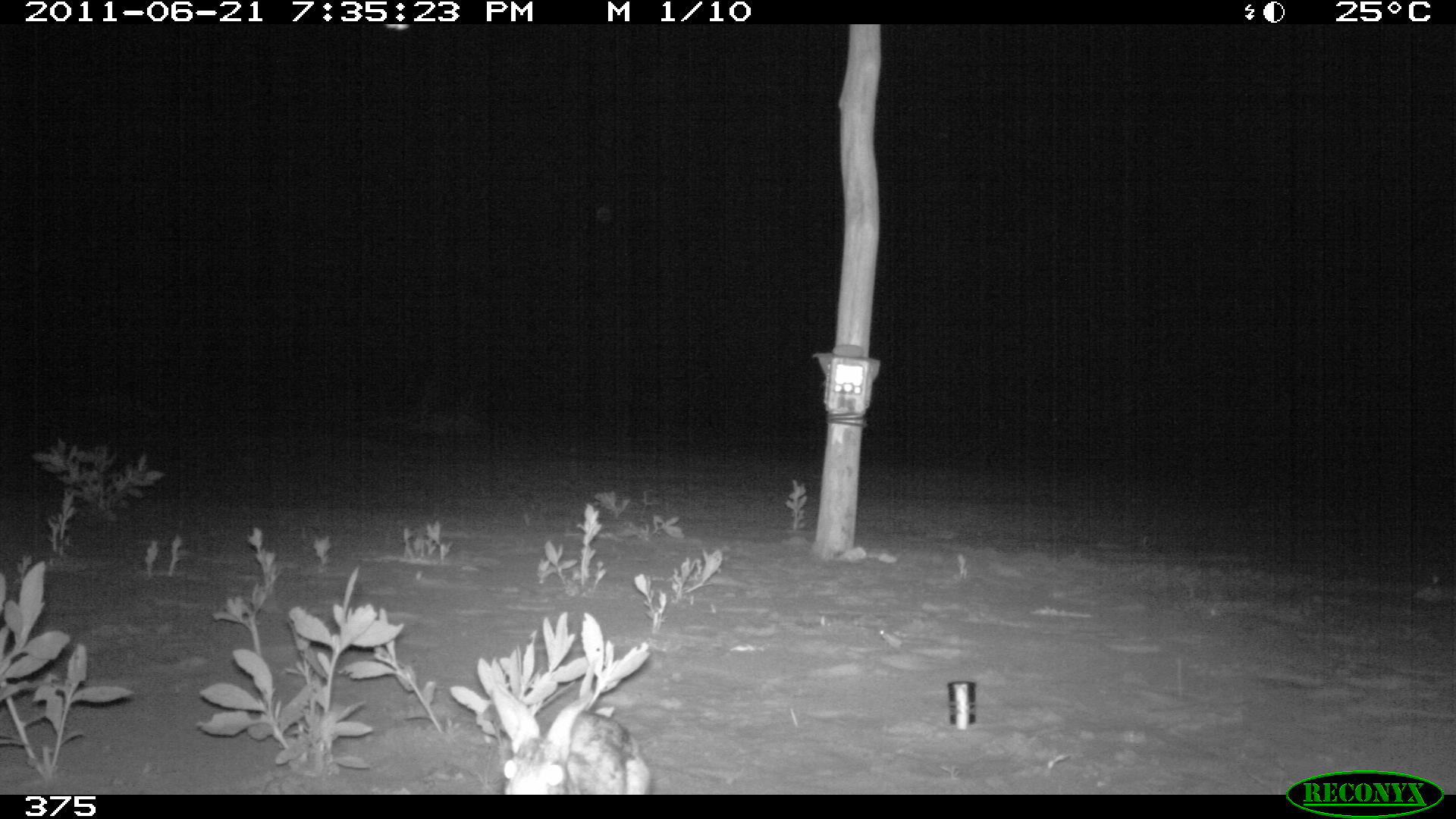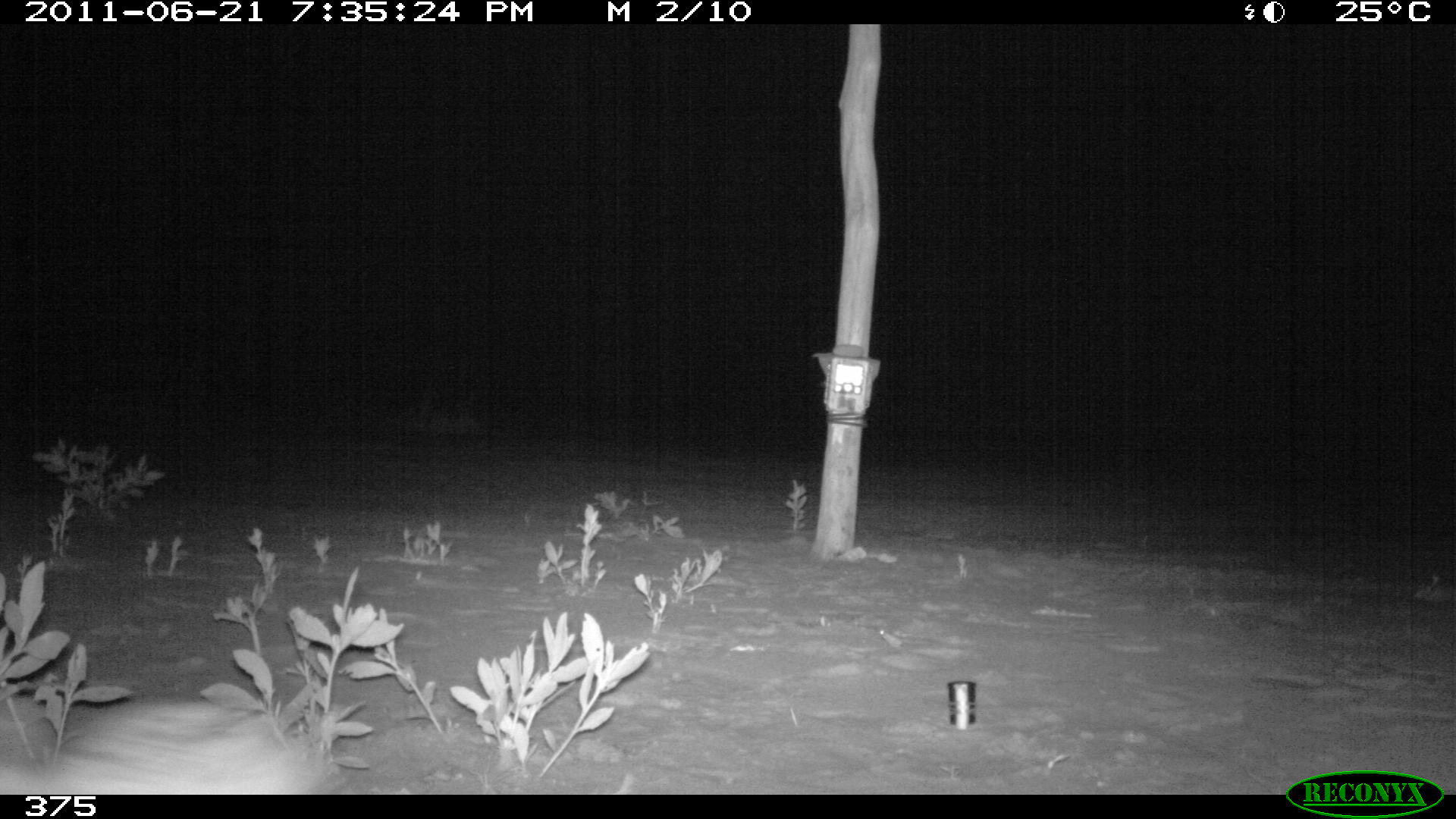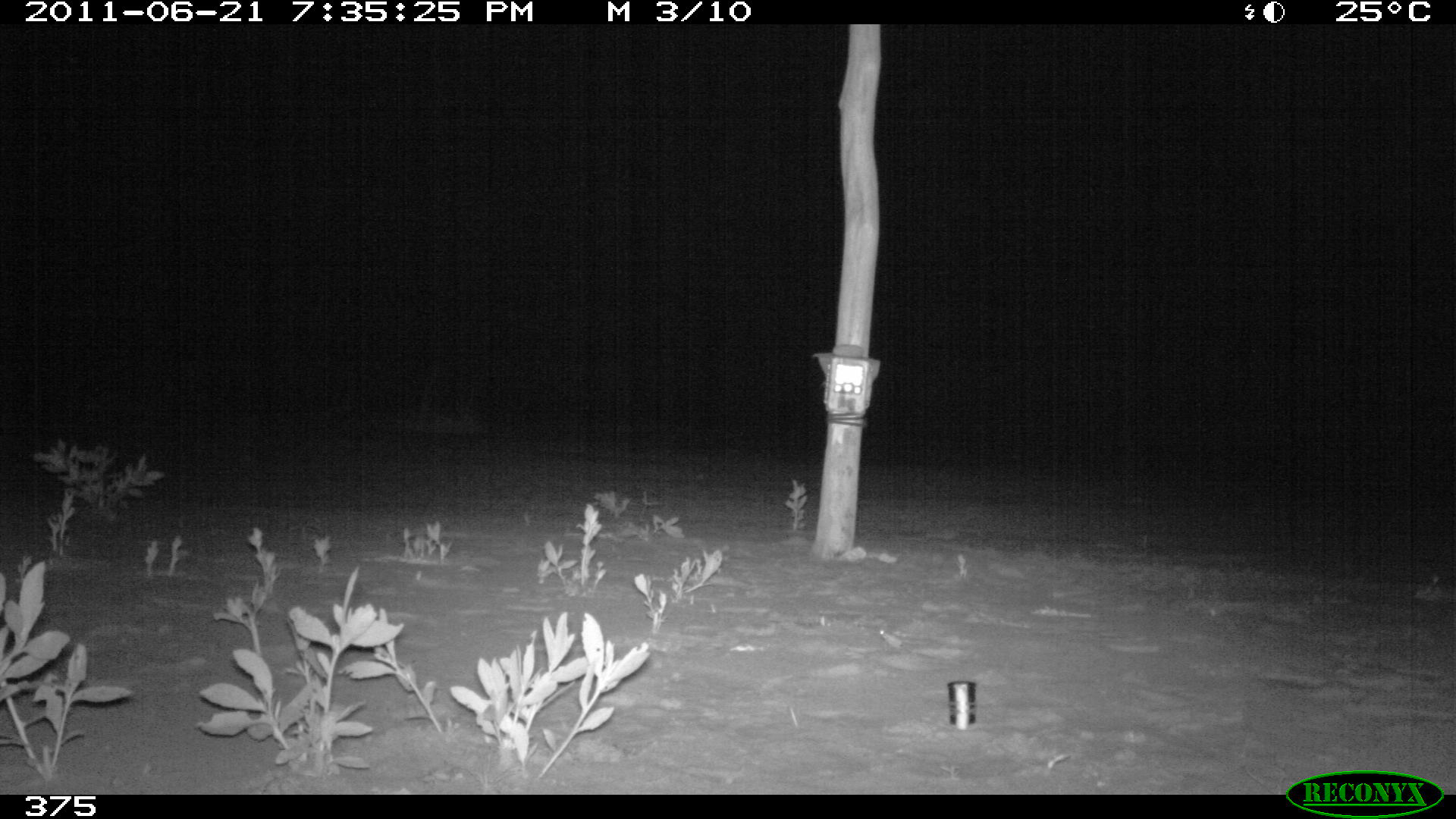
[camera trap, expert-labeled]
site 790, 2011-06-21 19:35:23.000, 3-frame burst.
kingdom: Animalia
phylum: Chordata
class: Mammalia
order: Lagomorpha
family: Leporidae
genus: Sylvilagus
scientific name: Sylvilagus brasiliensis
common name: tapeti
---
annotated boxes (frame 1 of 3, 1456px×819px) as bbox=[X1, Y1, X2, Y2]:
sylvilagus brasiliensis: bbox=[486, 683, 651, 794]